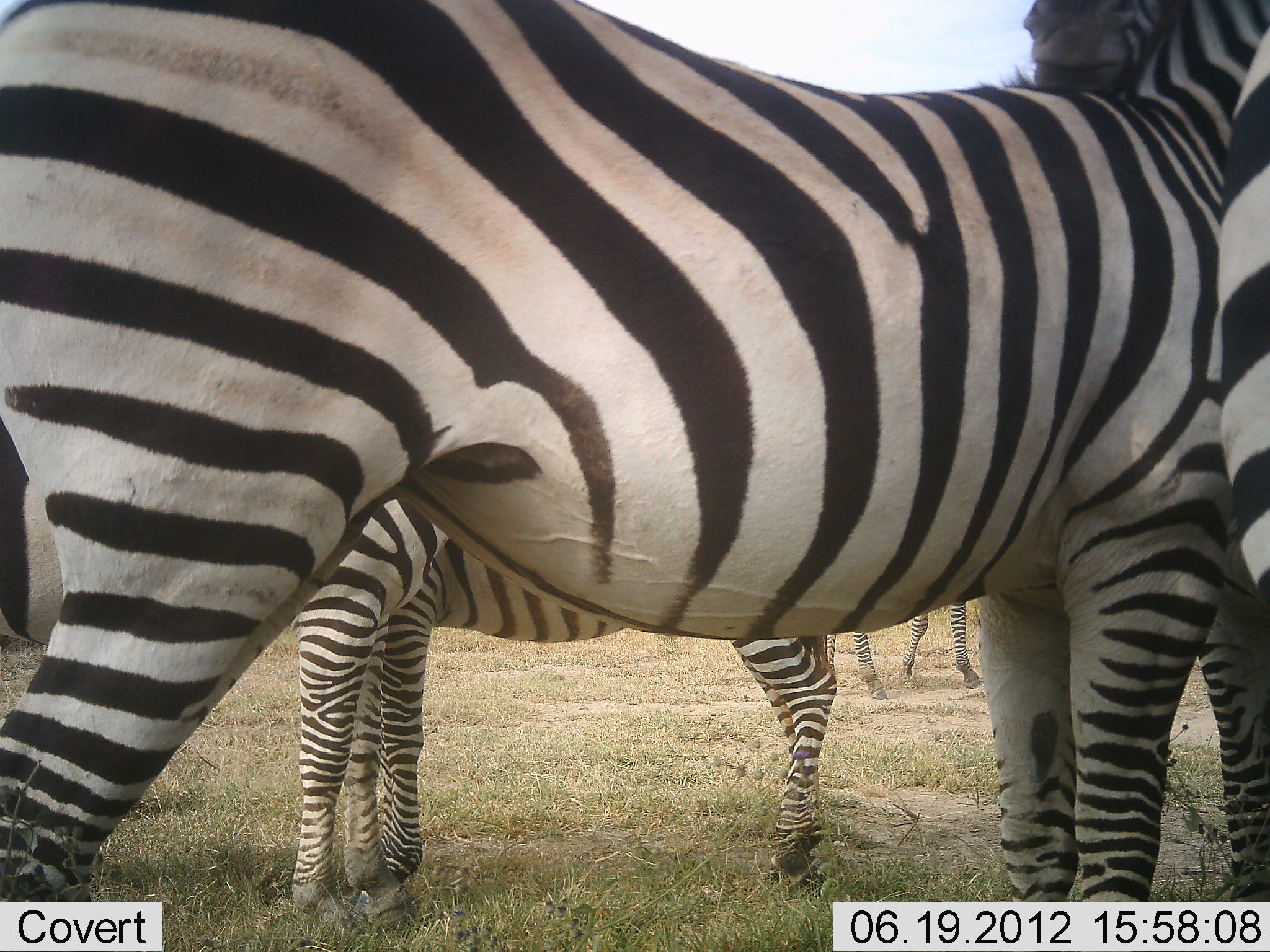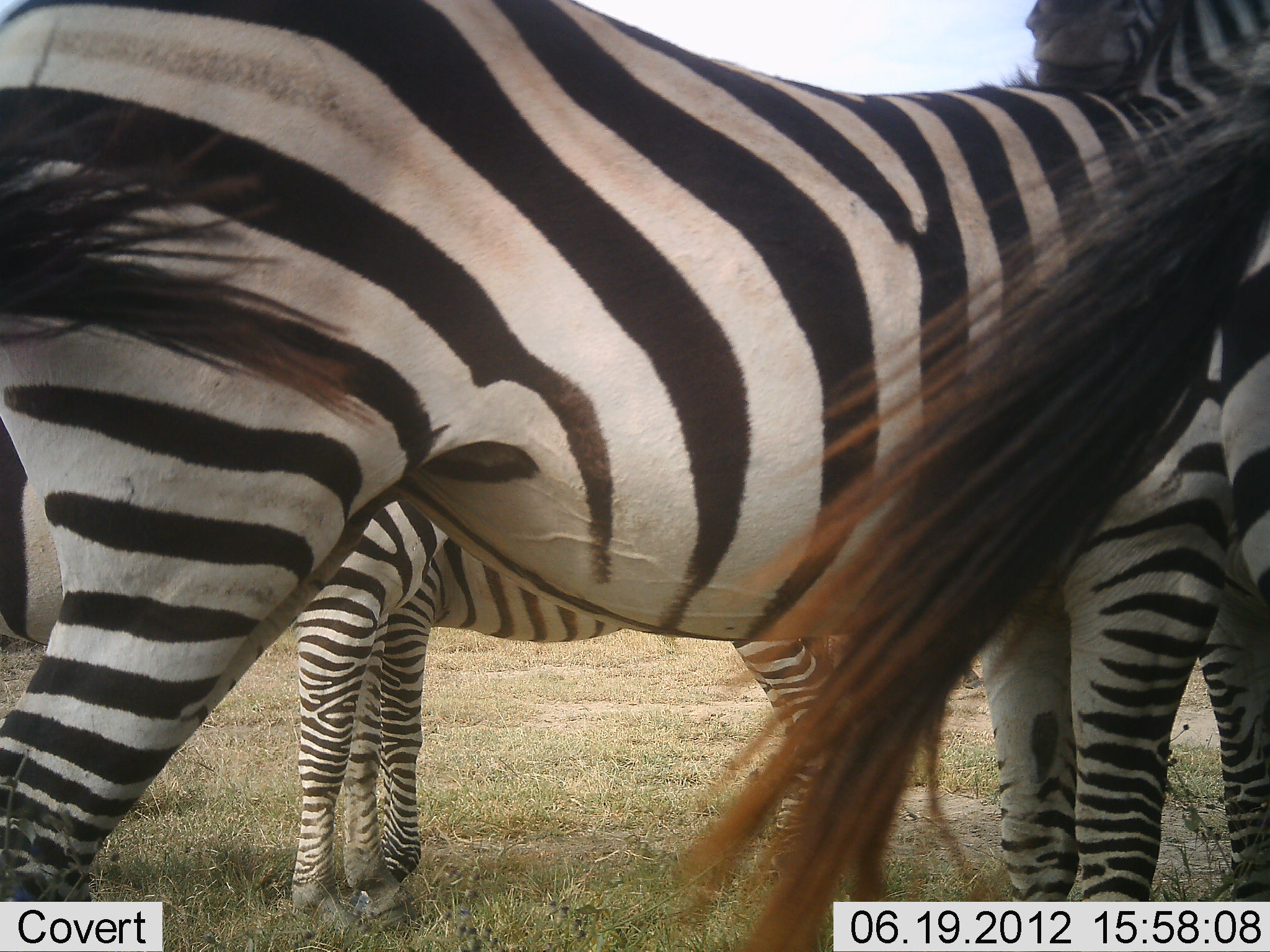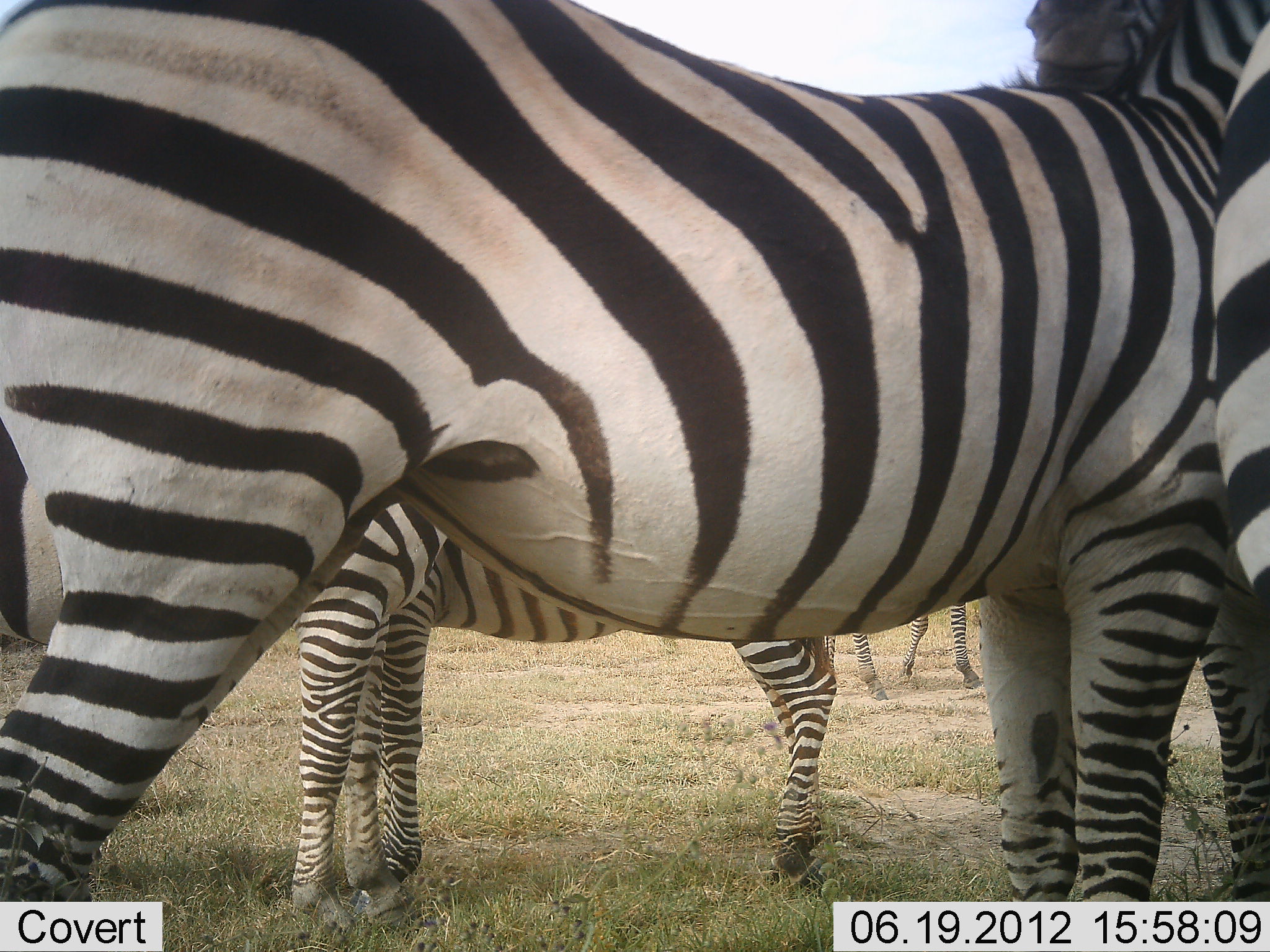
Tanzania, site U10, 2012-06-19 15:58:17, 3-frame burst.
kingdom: Animalia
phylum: Chordata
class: Mammalia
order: Perissodactyla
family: Equidae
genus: Equus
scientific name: Equus quagga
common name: plains zebra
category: zebra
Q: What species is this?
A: Zebra (plains zebra) (Equus quagga).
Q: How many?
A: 4.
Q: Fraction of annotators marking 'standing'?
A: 91%.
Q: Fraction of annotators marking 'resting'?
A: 0%.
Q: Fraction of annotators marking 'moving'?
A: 0%.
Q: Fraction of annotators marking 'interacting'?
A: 9%.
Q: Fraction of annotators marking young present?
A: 0%.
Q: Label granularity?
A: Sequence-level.